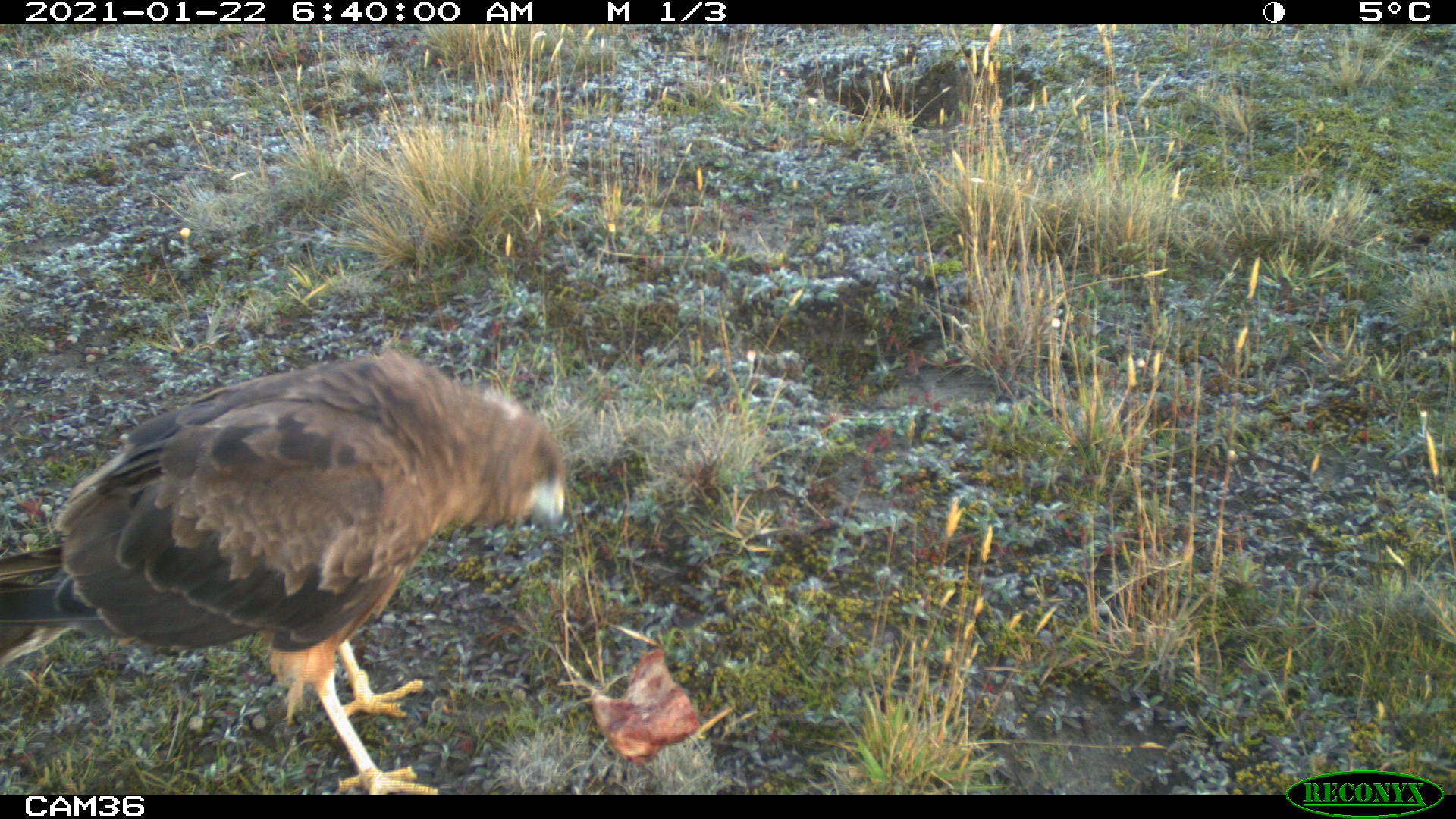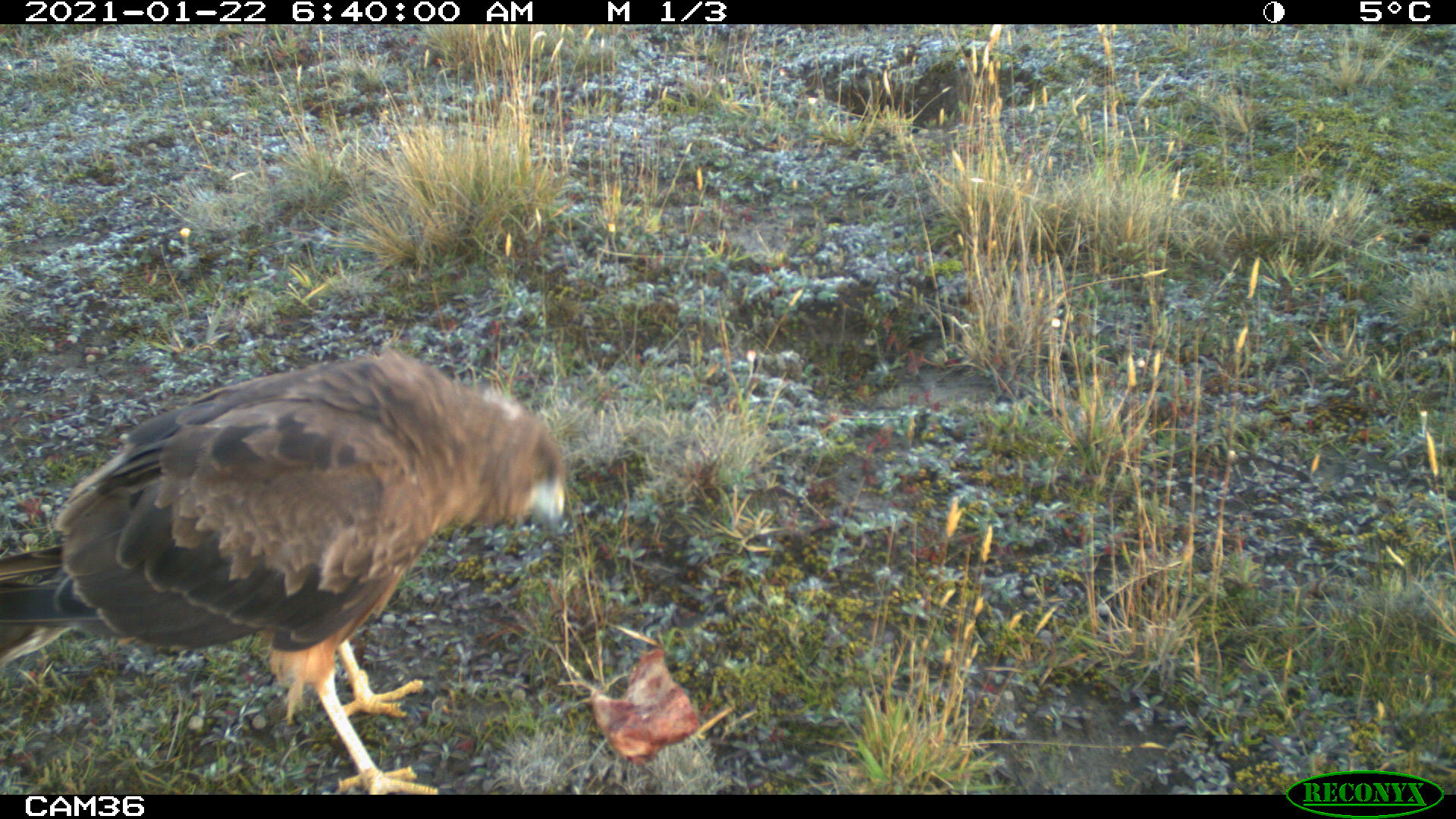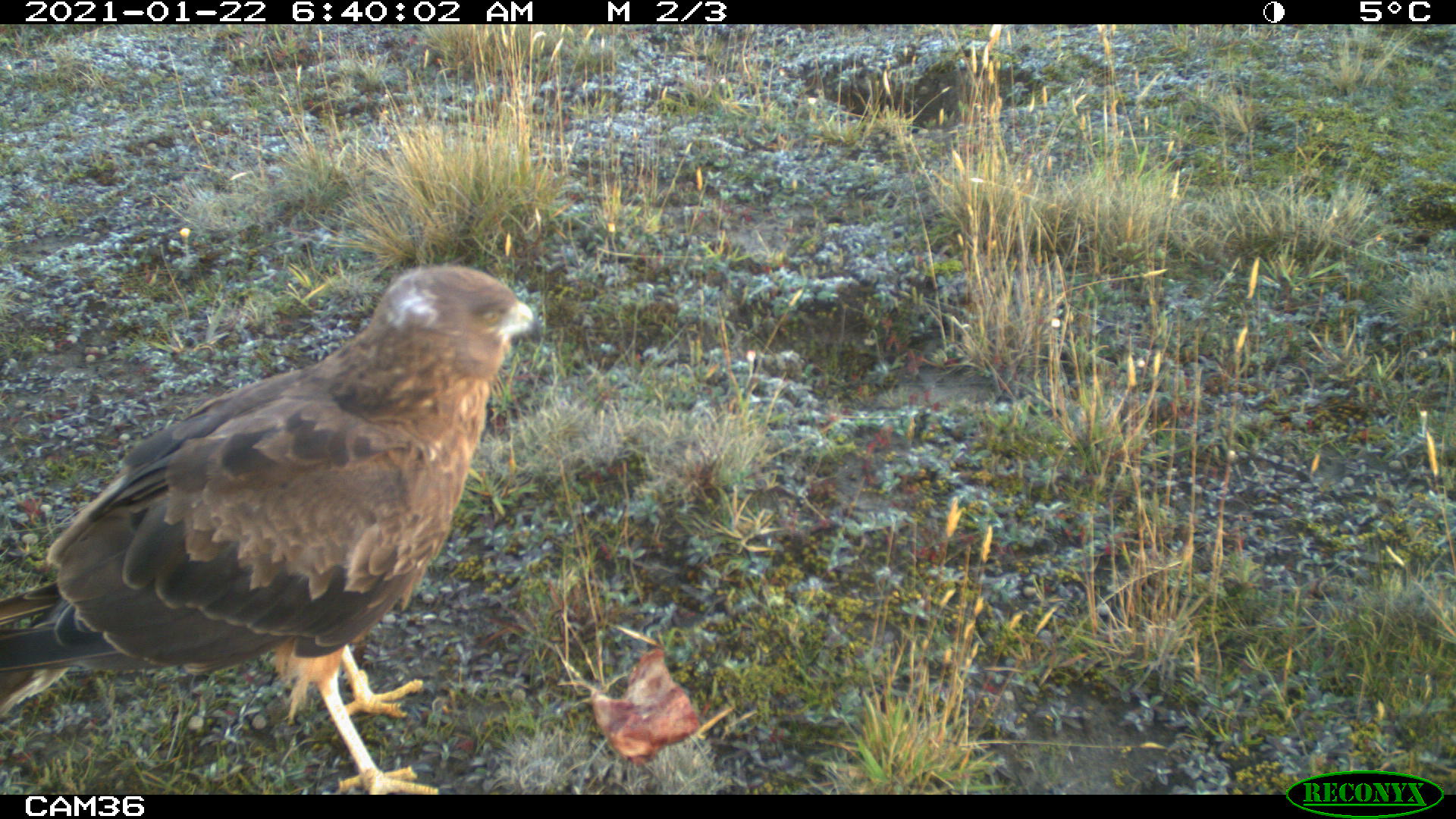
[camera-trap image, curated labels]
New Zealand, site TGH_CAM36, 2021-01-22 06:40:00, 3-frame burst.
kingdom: Animalia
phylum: Chordata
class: Aves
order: Accipitriformes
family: Accipitridae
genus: Circus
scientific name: Circus approximans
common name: swamp harrier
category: harrier